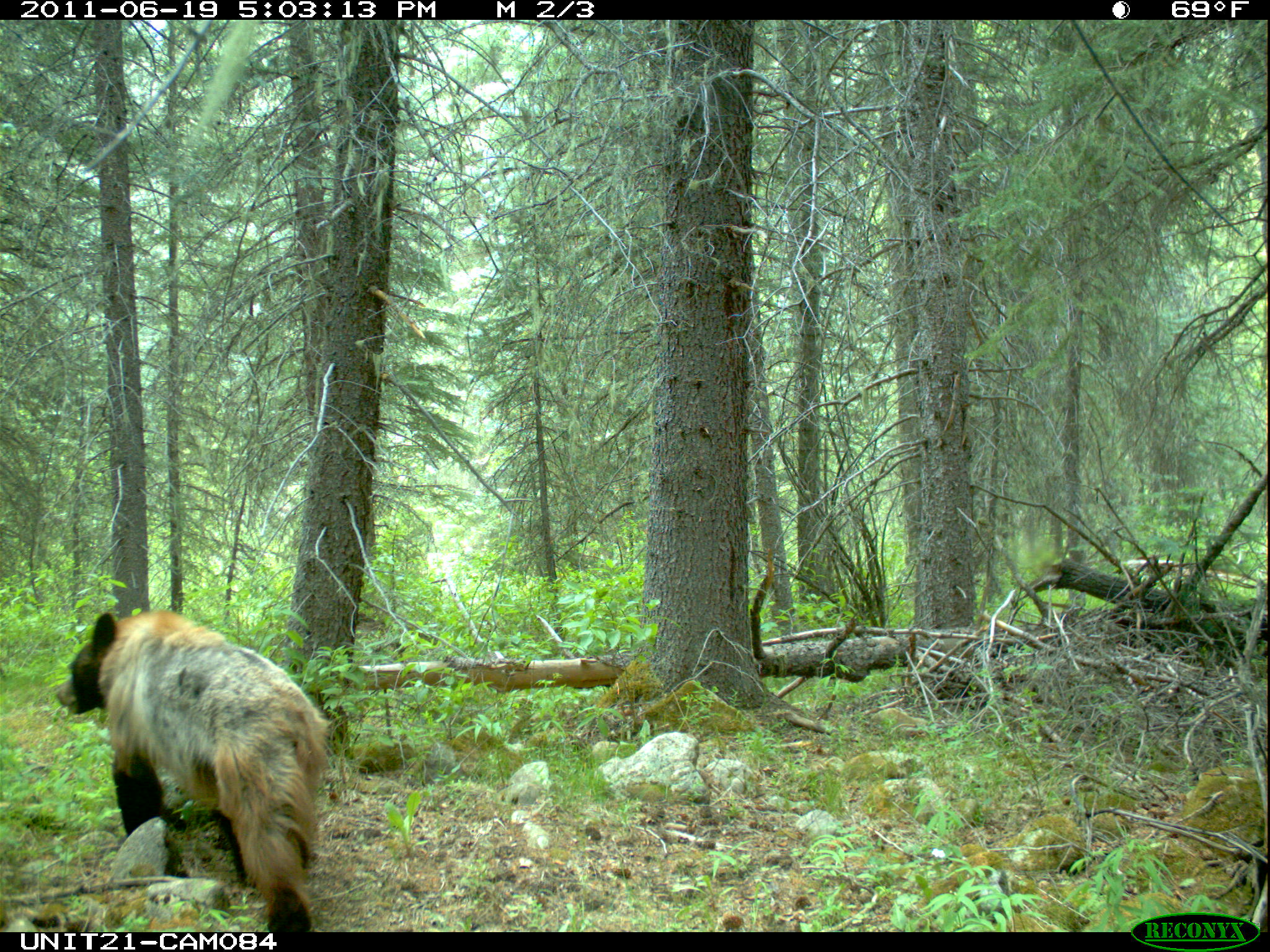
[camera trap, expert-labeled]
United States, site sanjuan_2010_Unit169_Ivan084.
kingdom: Animalia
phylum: Chordata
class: Mammalia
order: Carnivora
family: Ursidae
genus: Ursus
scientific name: Ursus americanus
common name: american black bear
Ursus americanus (american black bear).